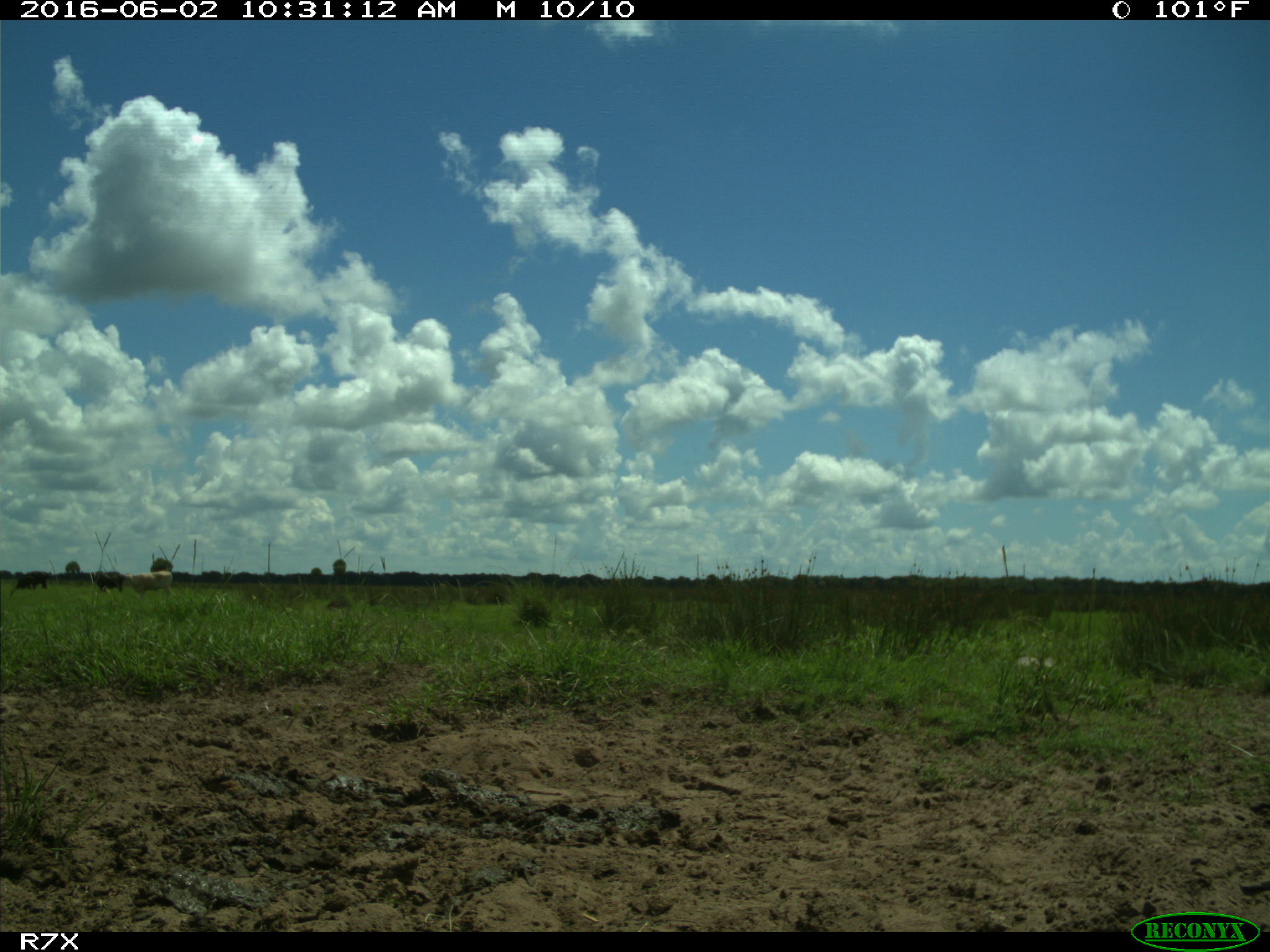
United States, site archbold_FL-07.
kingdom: Animalia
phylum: Chordata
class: Mammalia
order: Artiodactyla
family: Bovidae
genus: Bos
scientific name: Bos taurus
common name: domestic cow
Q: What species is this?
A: Bos taurus (domestic cow).